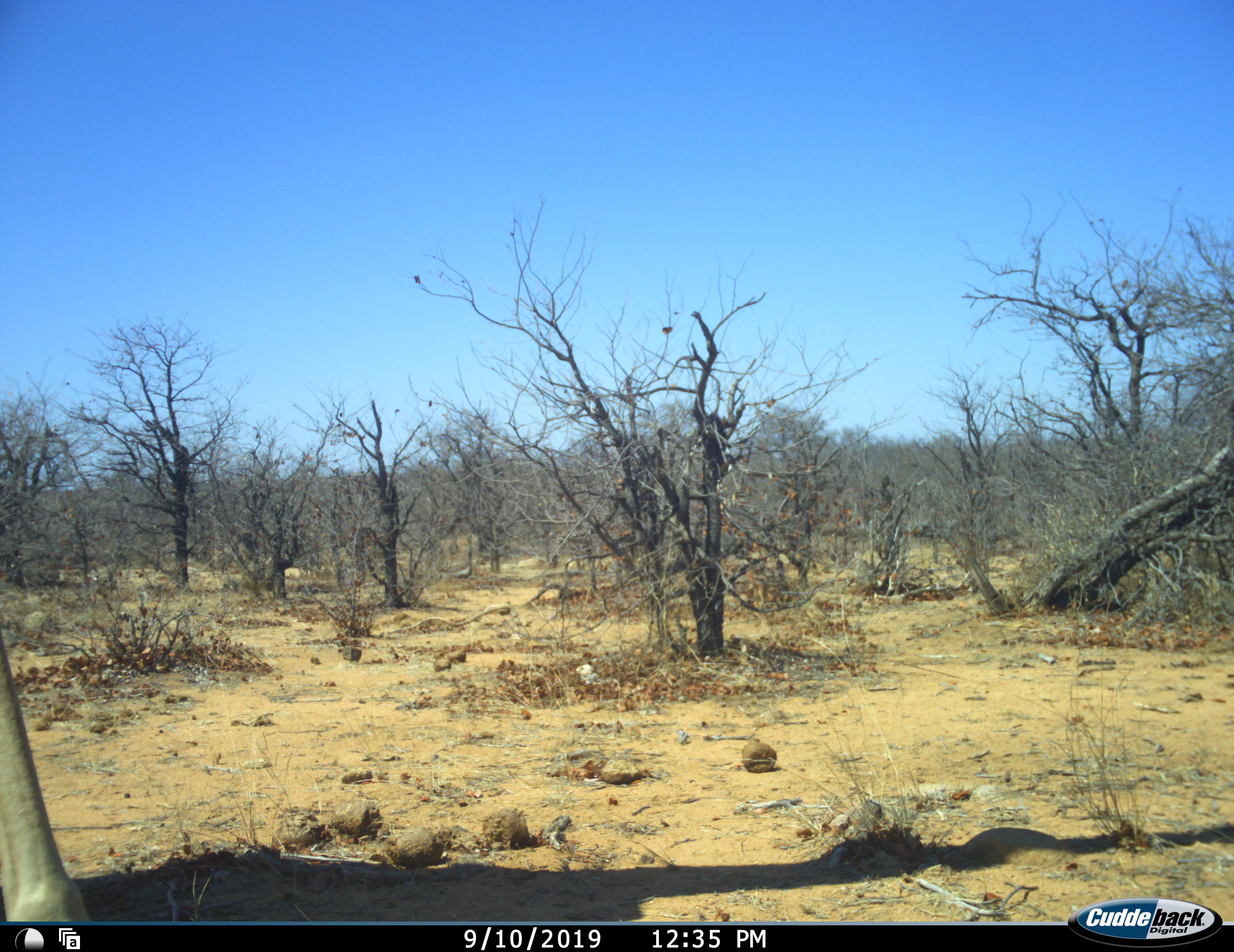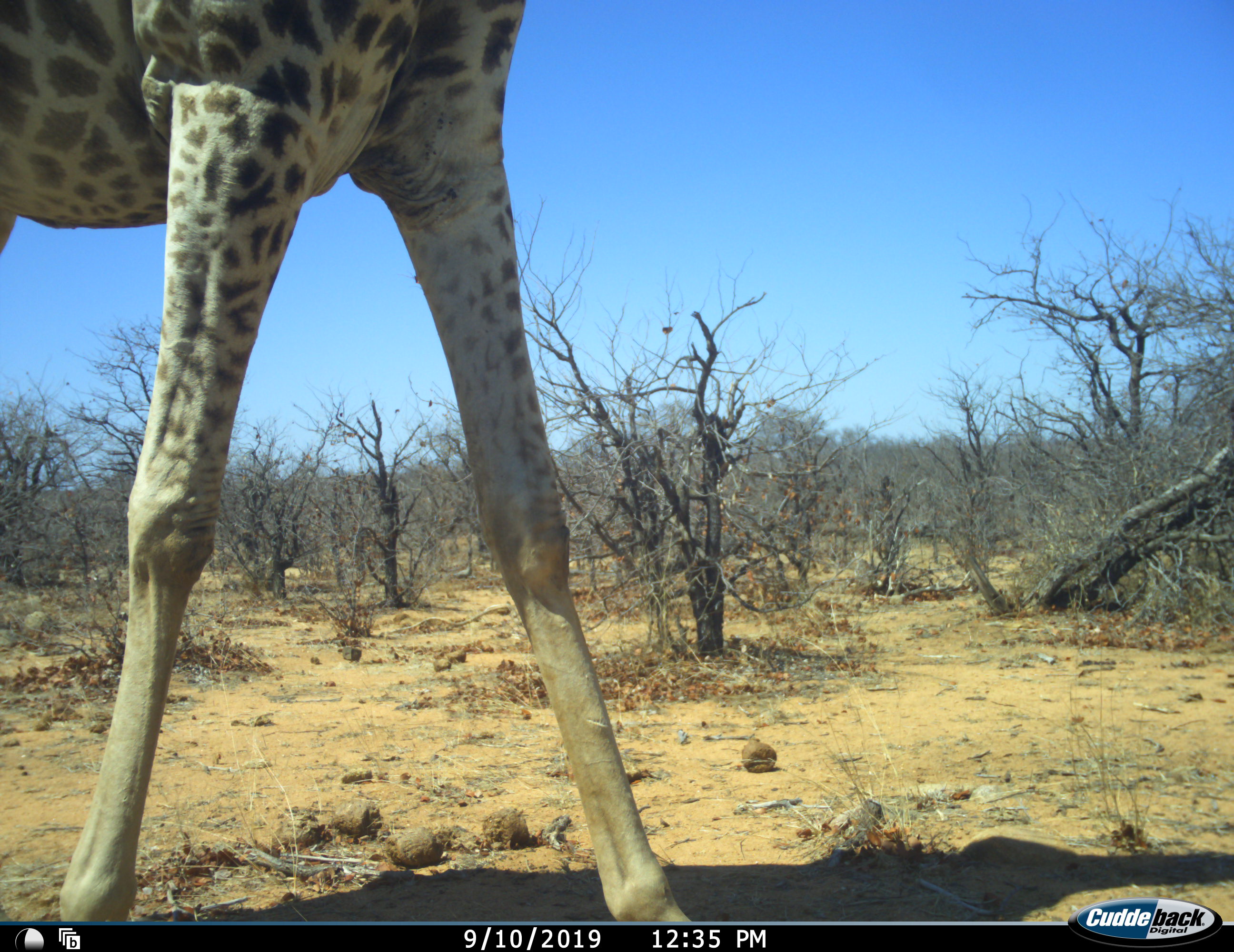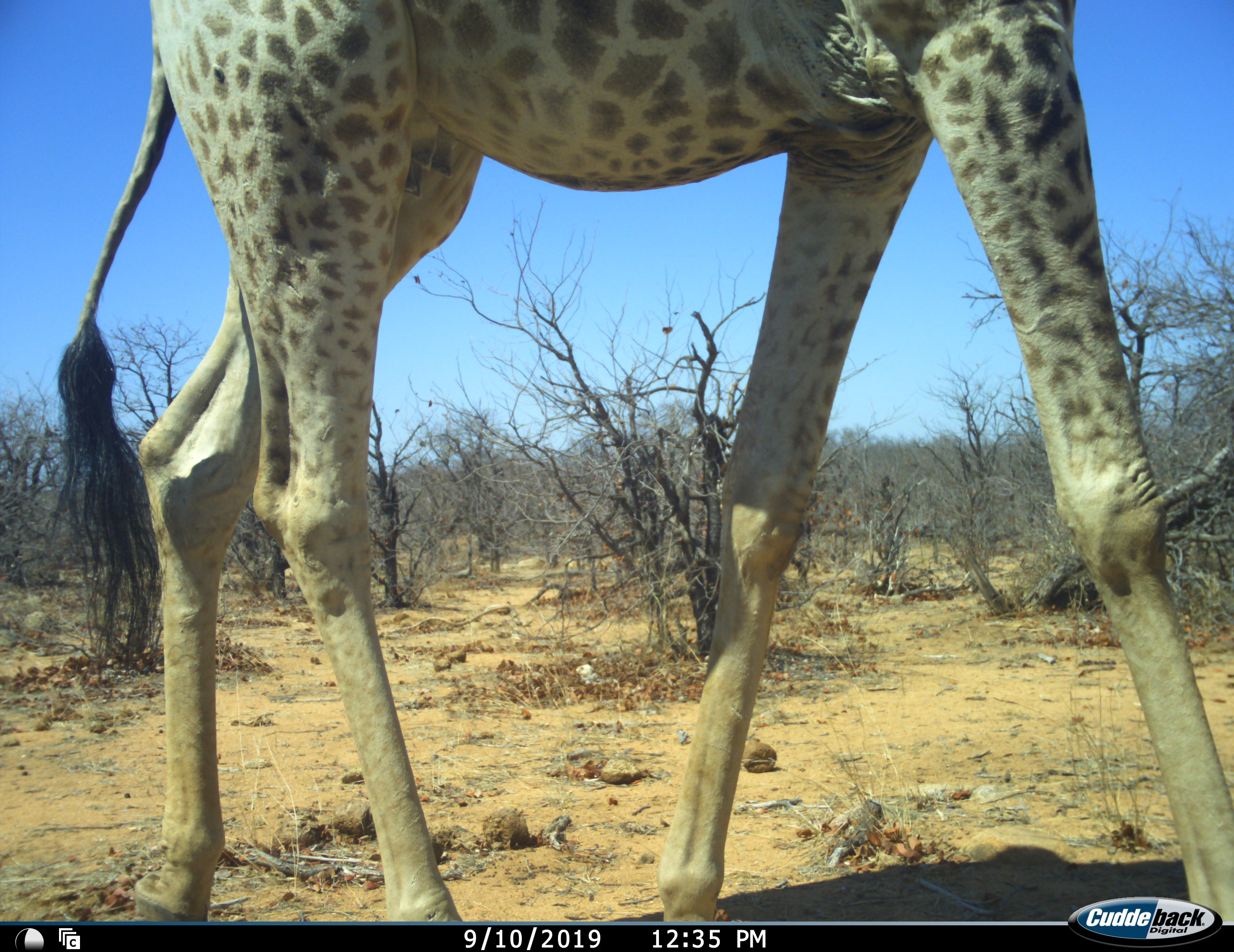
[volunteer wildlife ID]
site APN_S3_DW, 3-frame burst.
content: unidentified animal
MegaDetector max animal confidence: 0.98